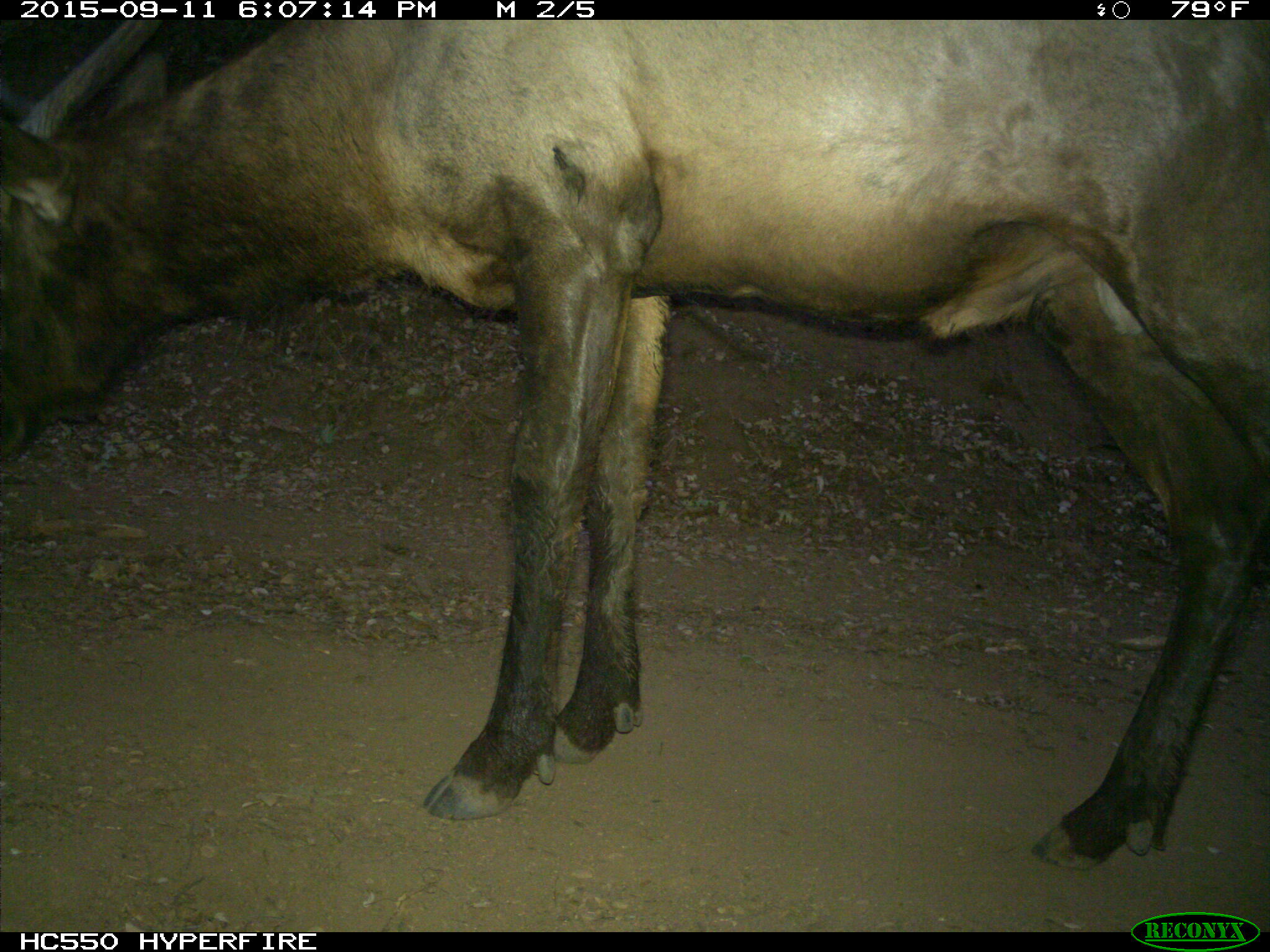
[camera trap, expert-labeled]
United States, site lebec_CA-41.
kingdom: Animalia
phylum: Chordata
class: Mammalia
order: Artiodactyla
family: Cervidae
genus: Cervus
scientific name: Cervus canadensis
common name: elk